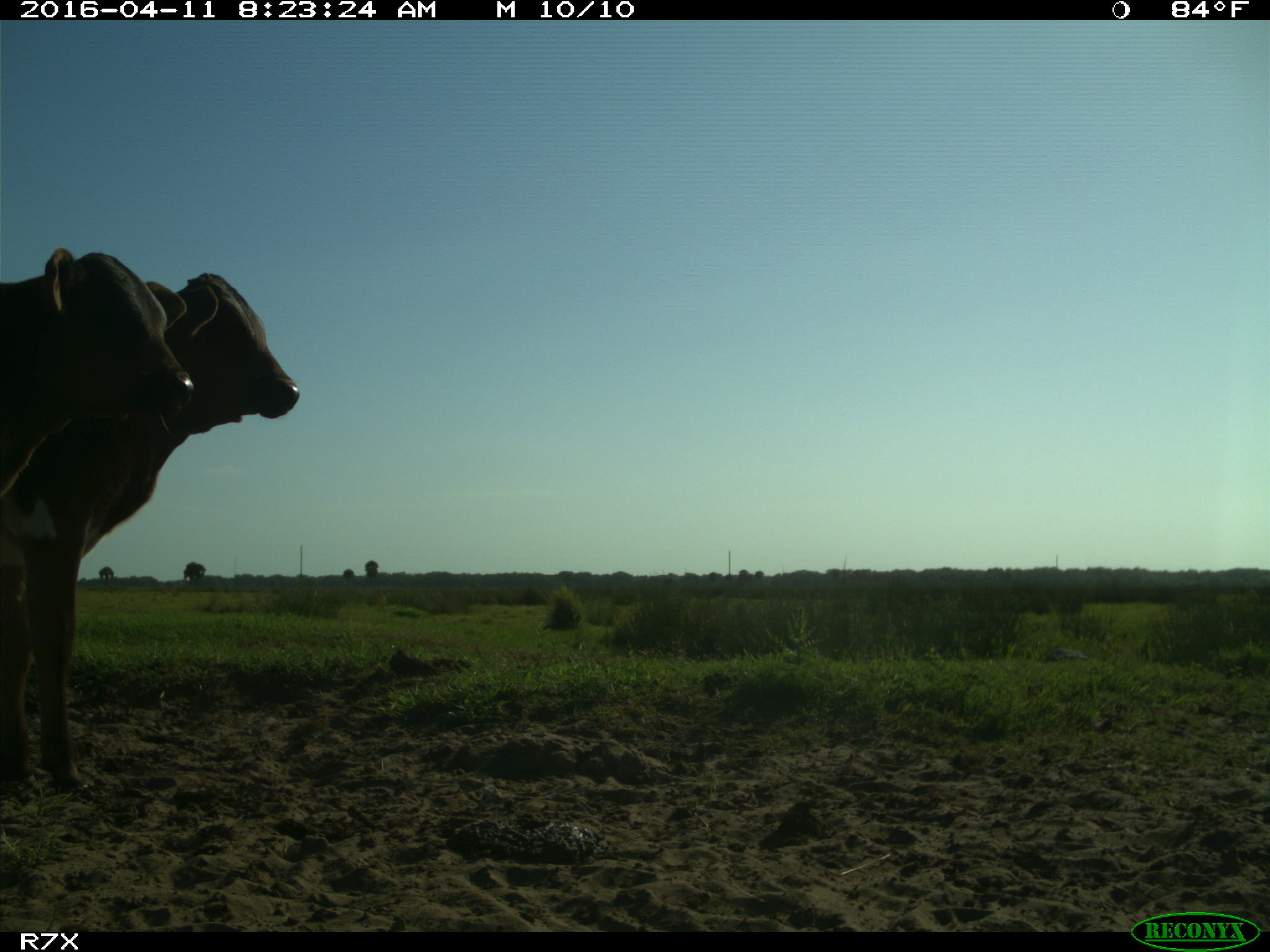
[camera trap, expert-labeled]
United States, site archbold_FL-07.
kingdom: Animalia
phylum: Chordata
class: Mammalia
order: Artiodactyla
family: Bovidae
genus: Bos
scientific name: Bos taurus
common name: domestic cow